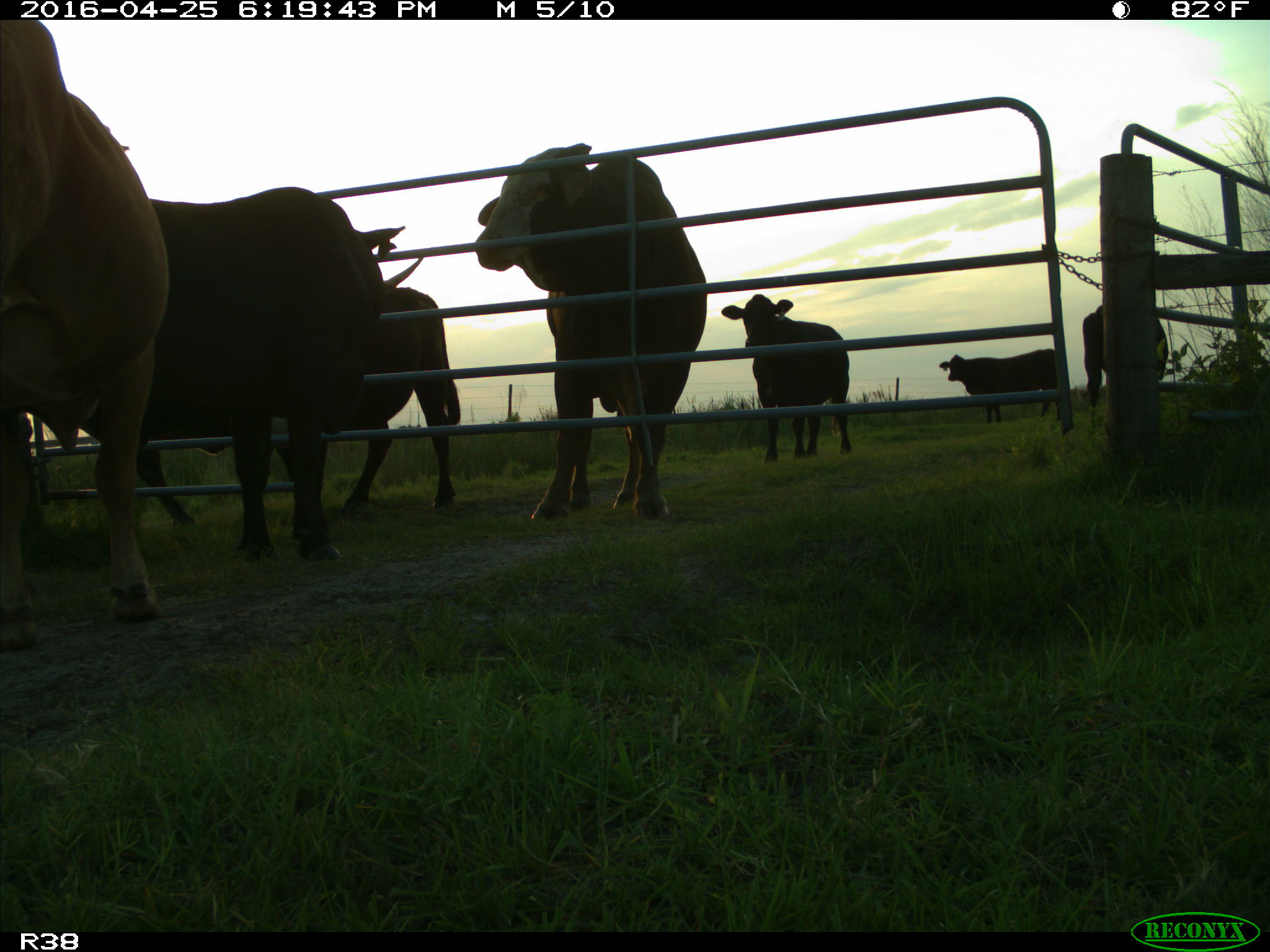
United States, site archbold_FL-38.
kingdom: Animalia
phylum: Chordata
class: Mammalia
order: Artiodactyla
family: Bovidae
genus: Bos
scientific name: Bos taurus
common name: domestic cow